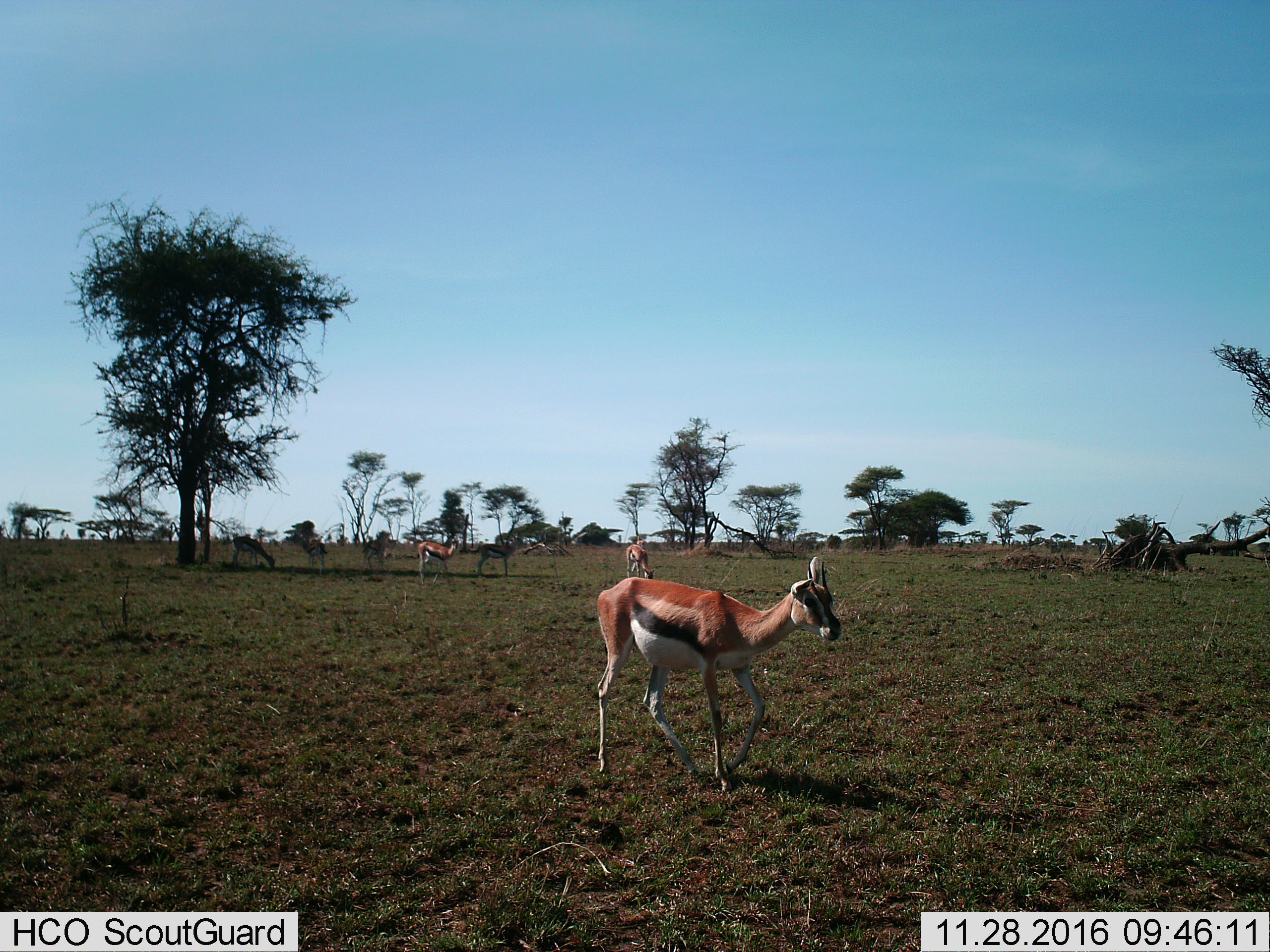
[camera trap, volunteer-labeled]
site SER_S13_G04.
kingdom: Animalia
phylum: Chordata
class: Mammalia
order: Artiodactyla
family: Bovidae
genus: Eudorcas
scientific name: Eudorcas thomsonii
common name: thomson's gazelle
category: gazellethomsons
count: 7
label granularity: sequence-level